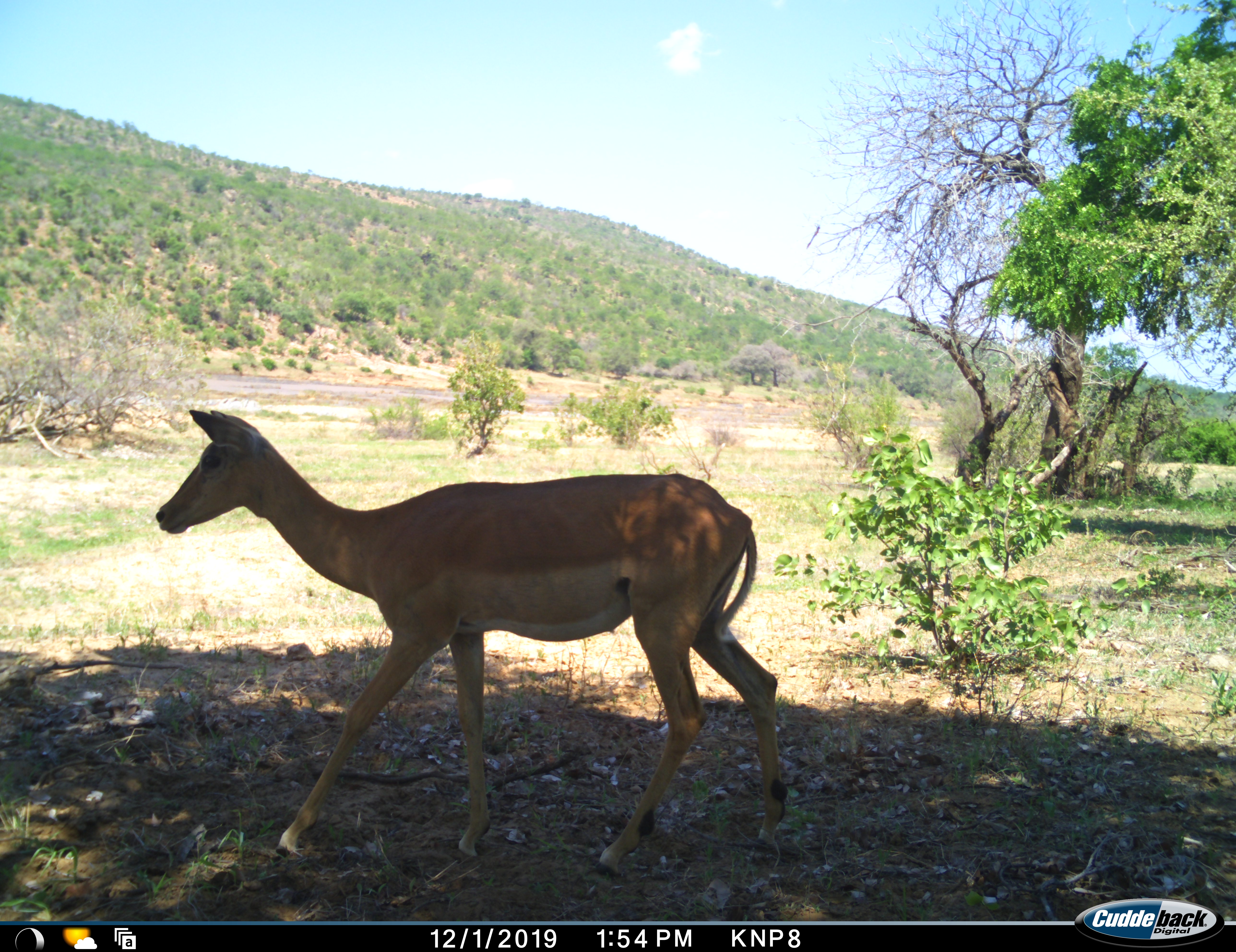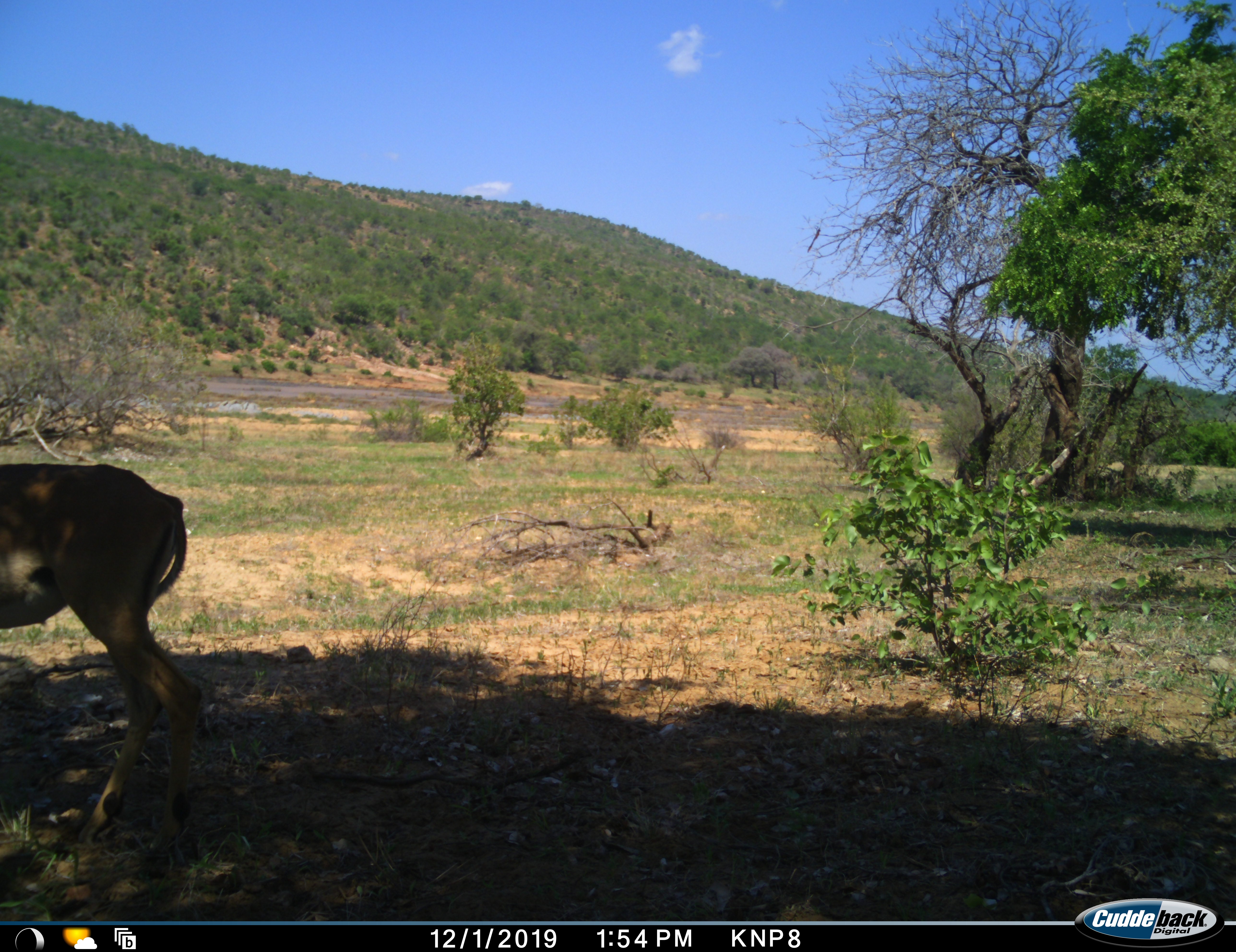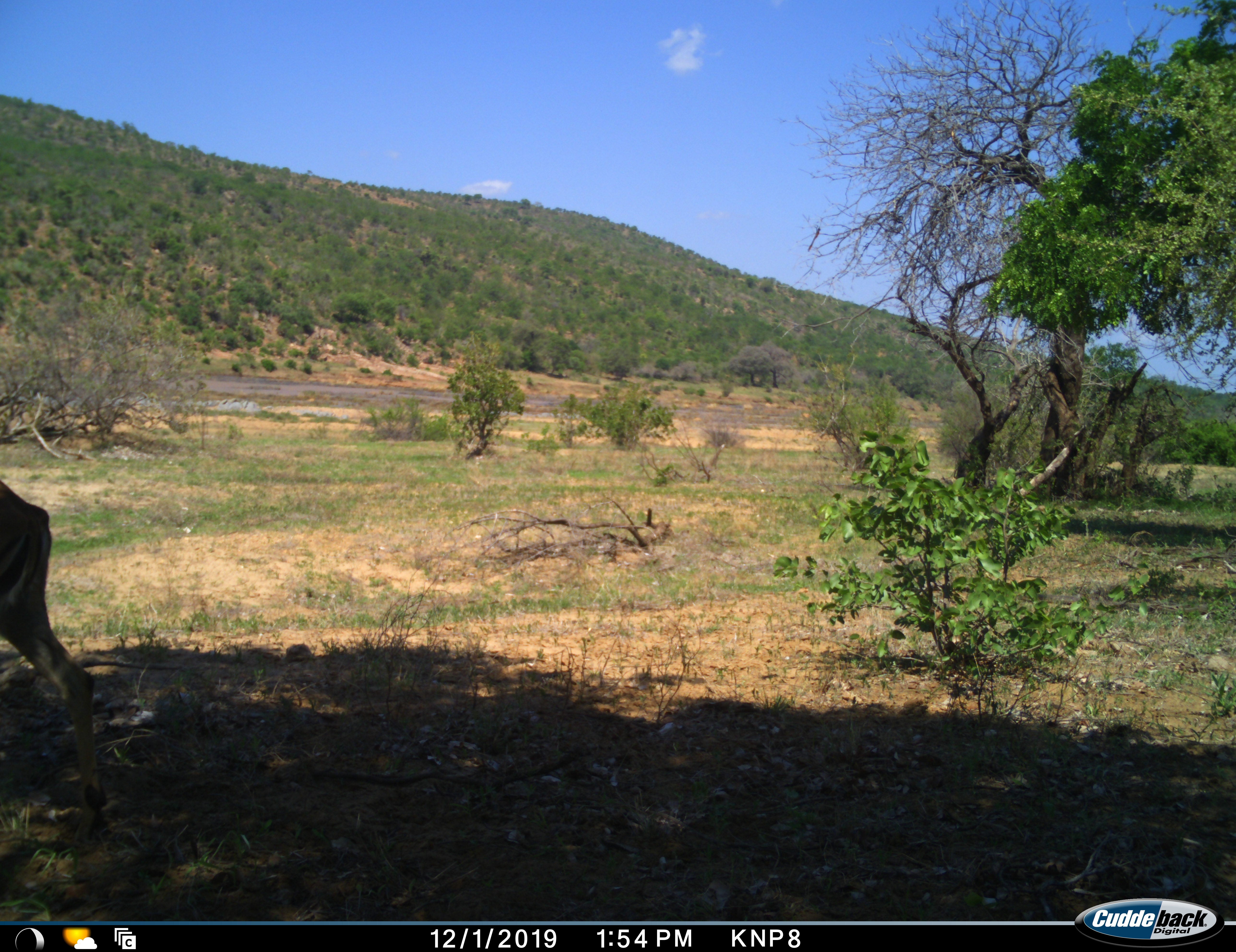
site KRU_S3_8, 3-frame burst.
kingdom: Animalia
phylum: Chordata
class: Mammalia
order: Artiodactyla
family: Bovidae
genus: Aepyceros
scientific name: Aepyceros melampus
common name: impala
Impala (Aepyceros melampus), count 1. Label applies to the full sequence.